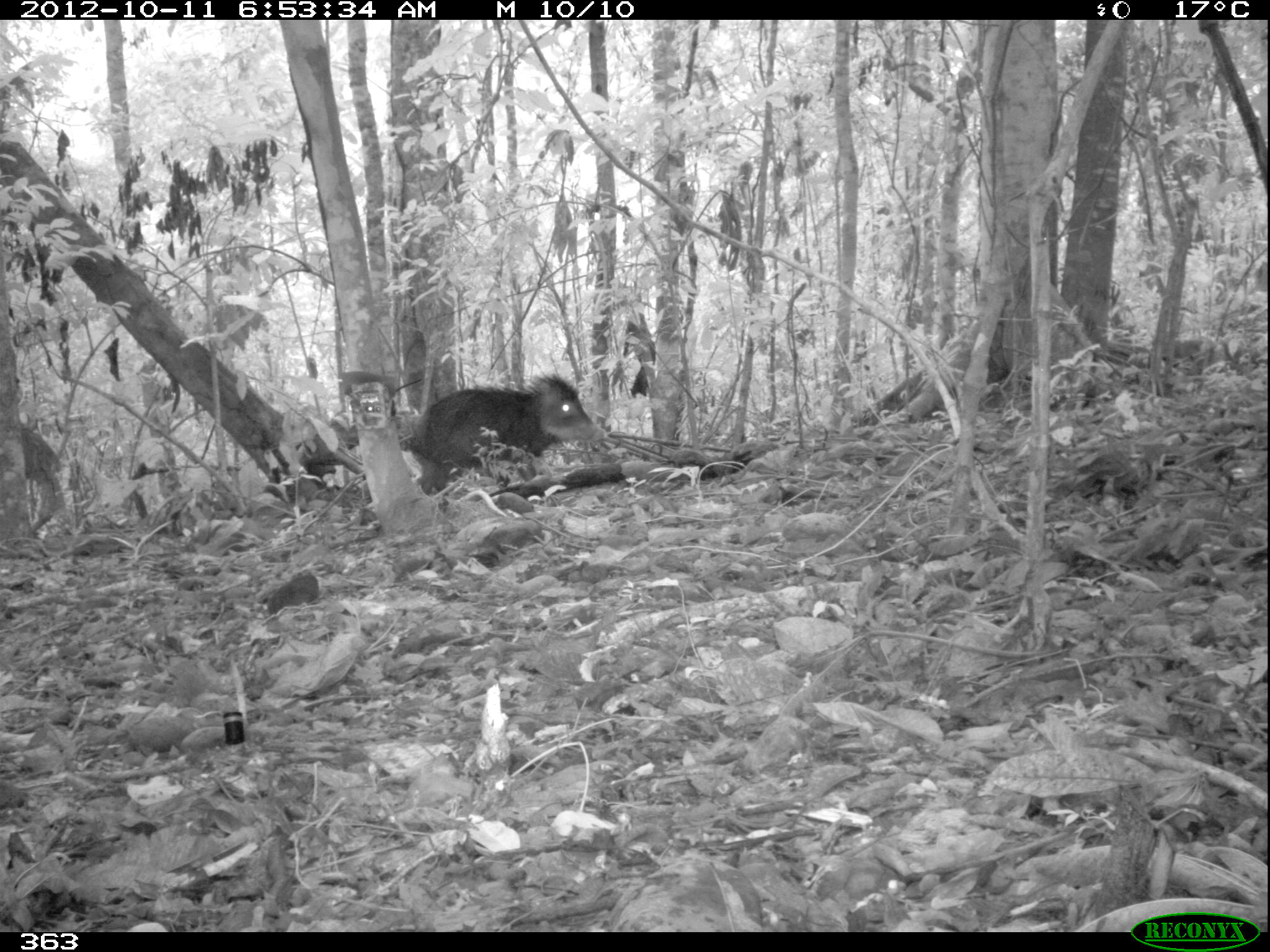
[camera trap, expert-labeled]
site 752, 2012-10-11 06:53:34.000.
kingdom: Animalia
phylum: Chordata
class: Mammalia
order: Artiodactyla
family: Tayassuidae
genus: Tayassu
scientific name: Tayassu pecari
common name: white-lipped peccary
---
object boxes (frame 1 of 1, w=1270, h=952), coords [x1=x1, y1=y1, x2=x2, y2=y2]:
tayassu pecari: [x1=408, y1=370, x2=607, y2=494]